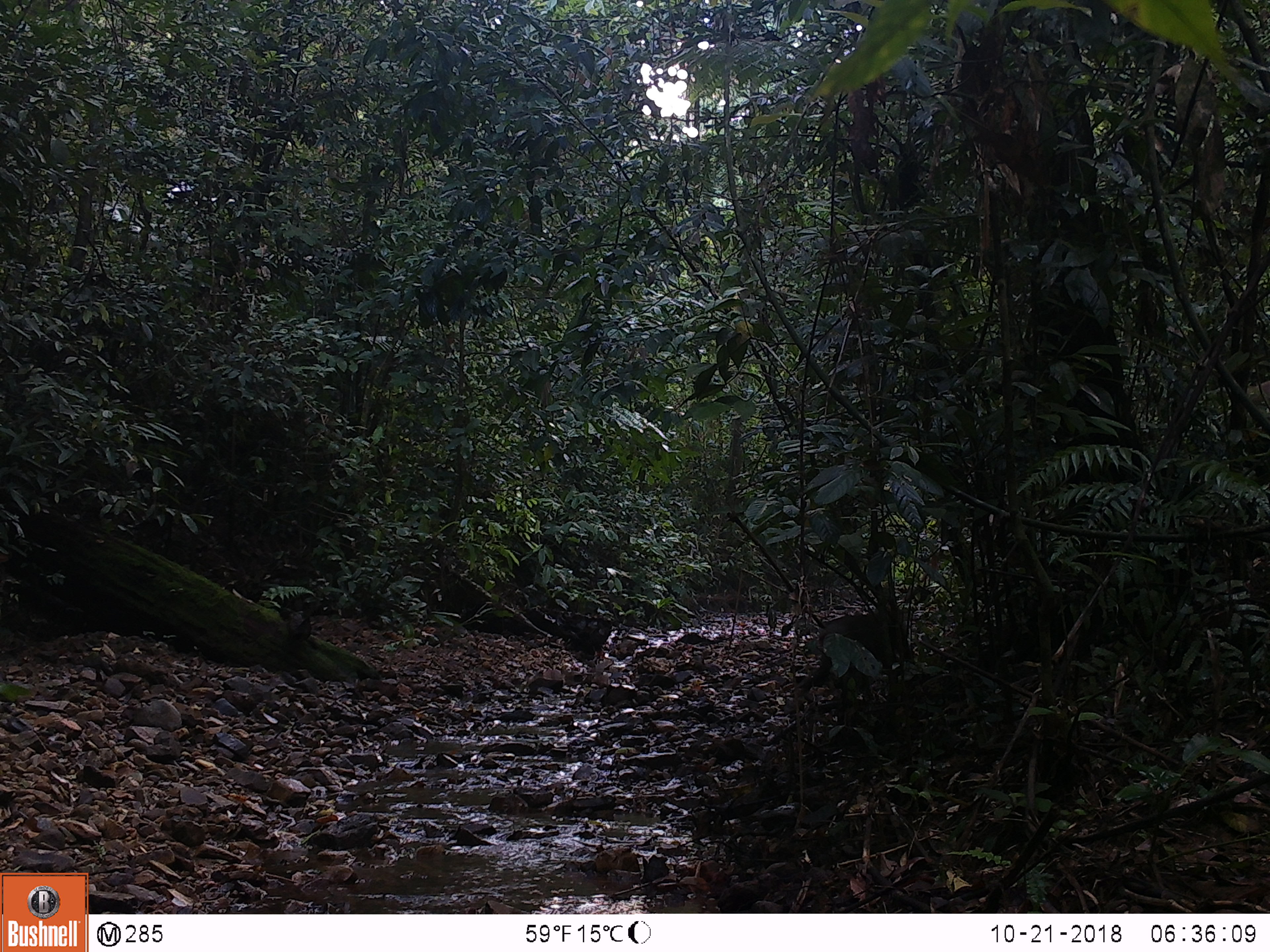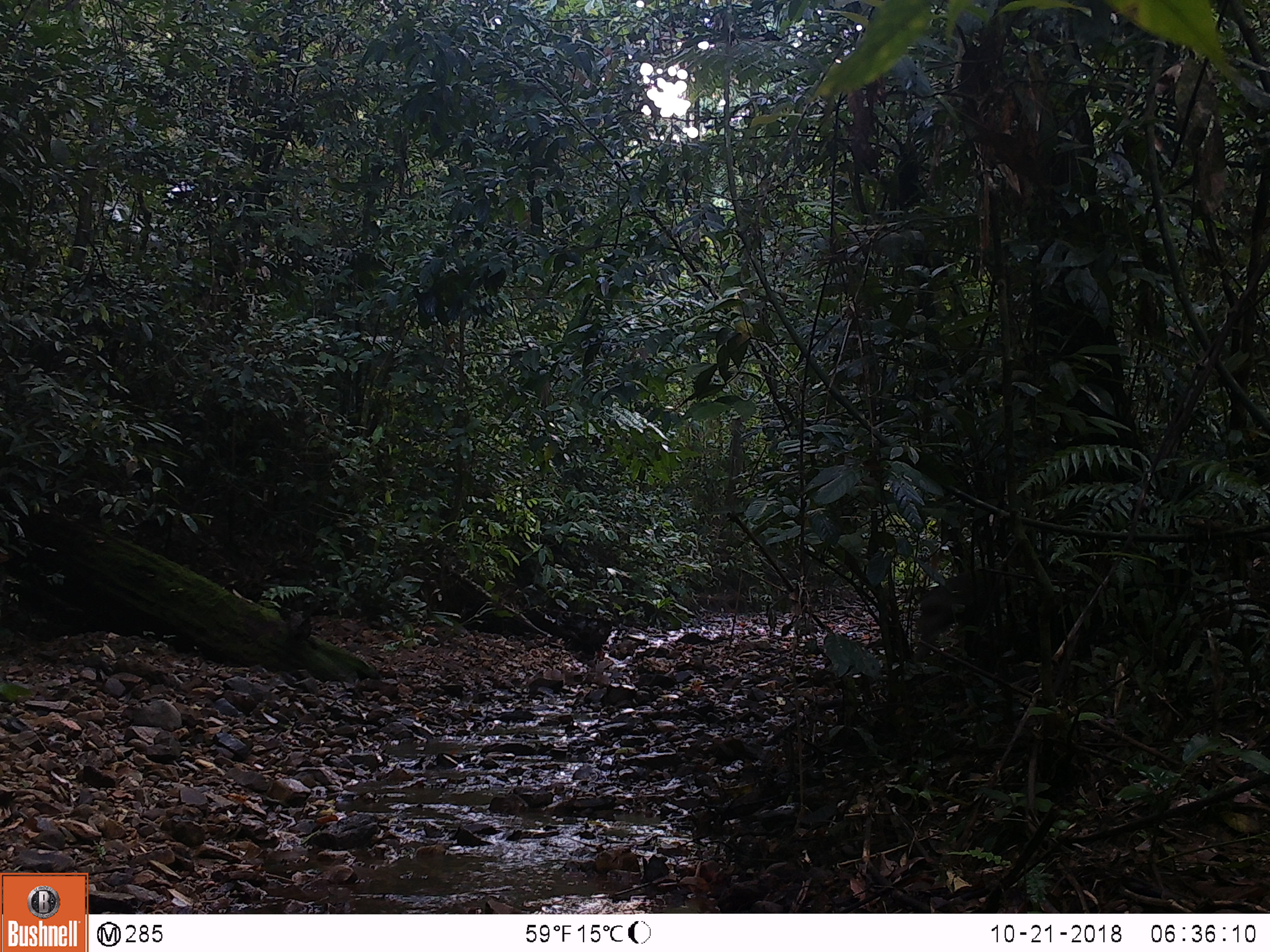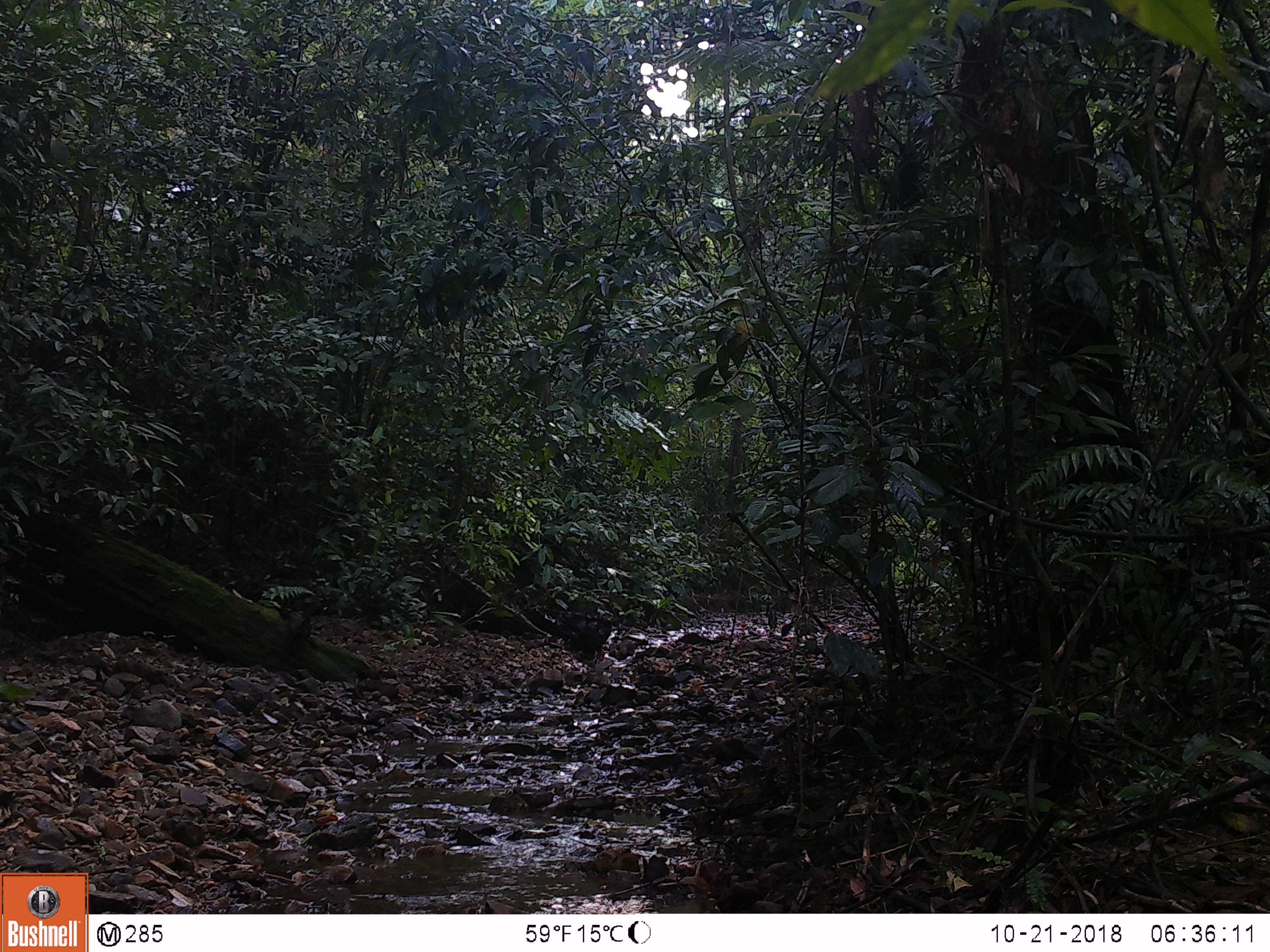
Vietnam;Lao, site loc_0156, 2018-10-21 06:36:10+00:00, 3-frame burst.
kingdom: Animalia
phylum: Chordata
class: Mammalia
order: Primates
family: Cercopithecidae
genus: Macaca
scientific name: Macaca nemestrina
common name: pig-tailed macaque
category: pig tailed macaque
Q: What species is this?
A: Pig tailed macaque (pig-tailed macaque) (Macaca nemestrina).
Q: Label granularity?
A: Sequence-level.